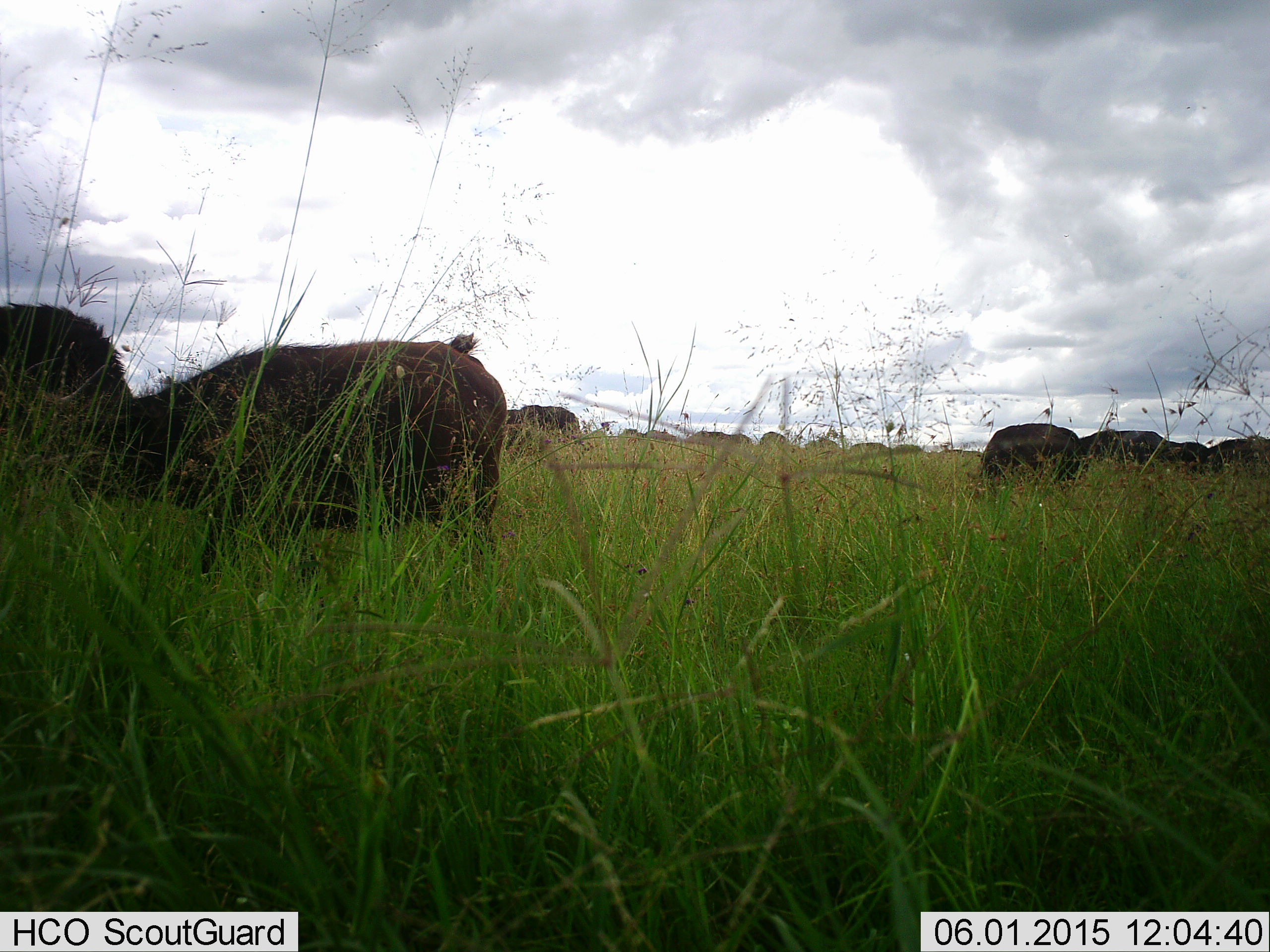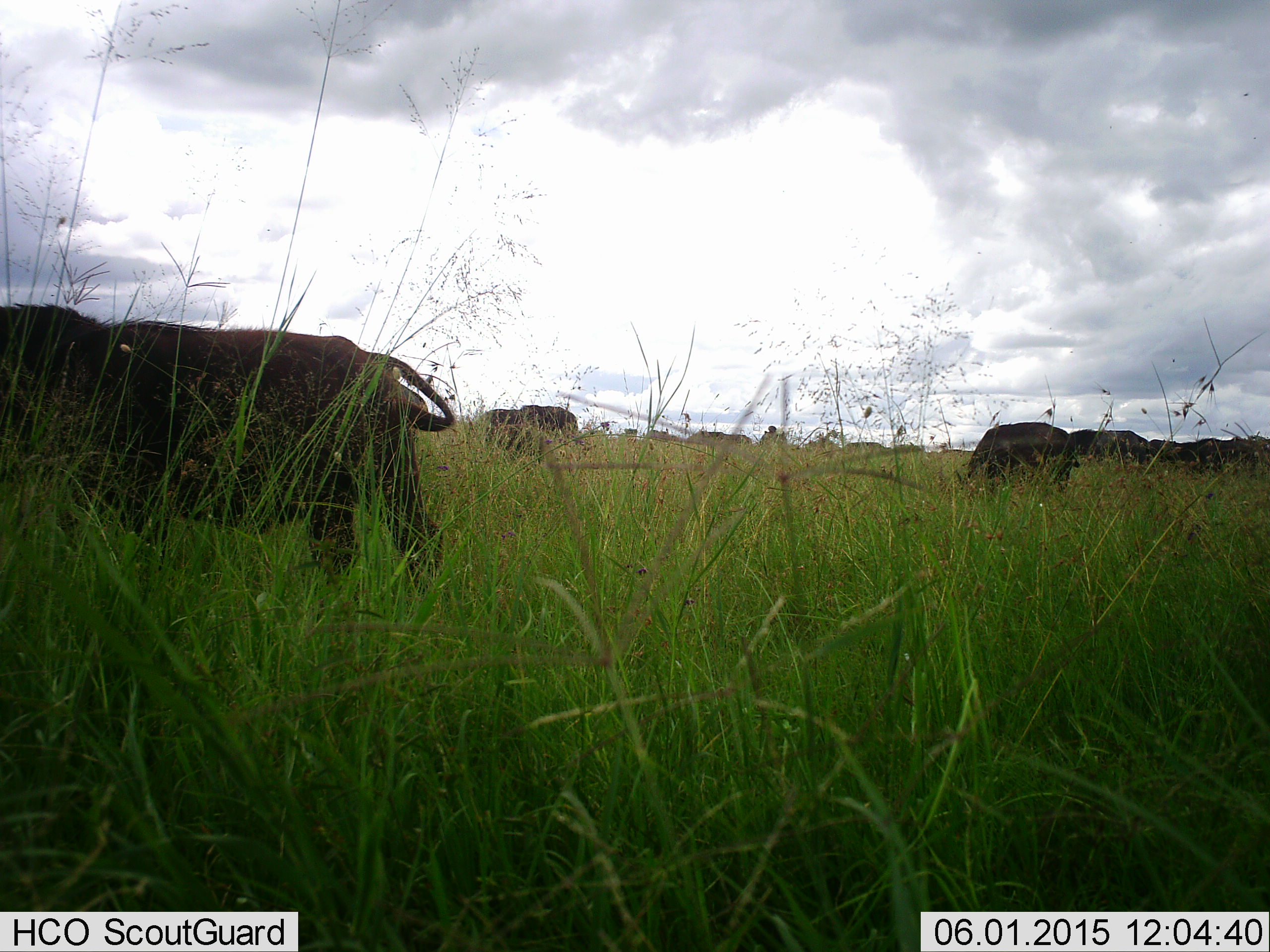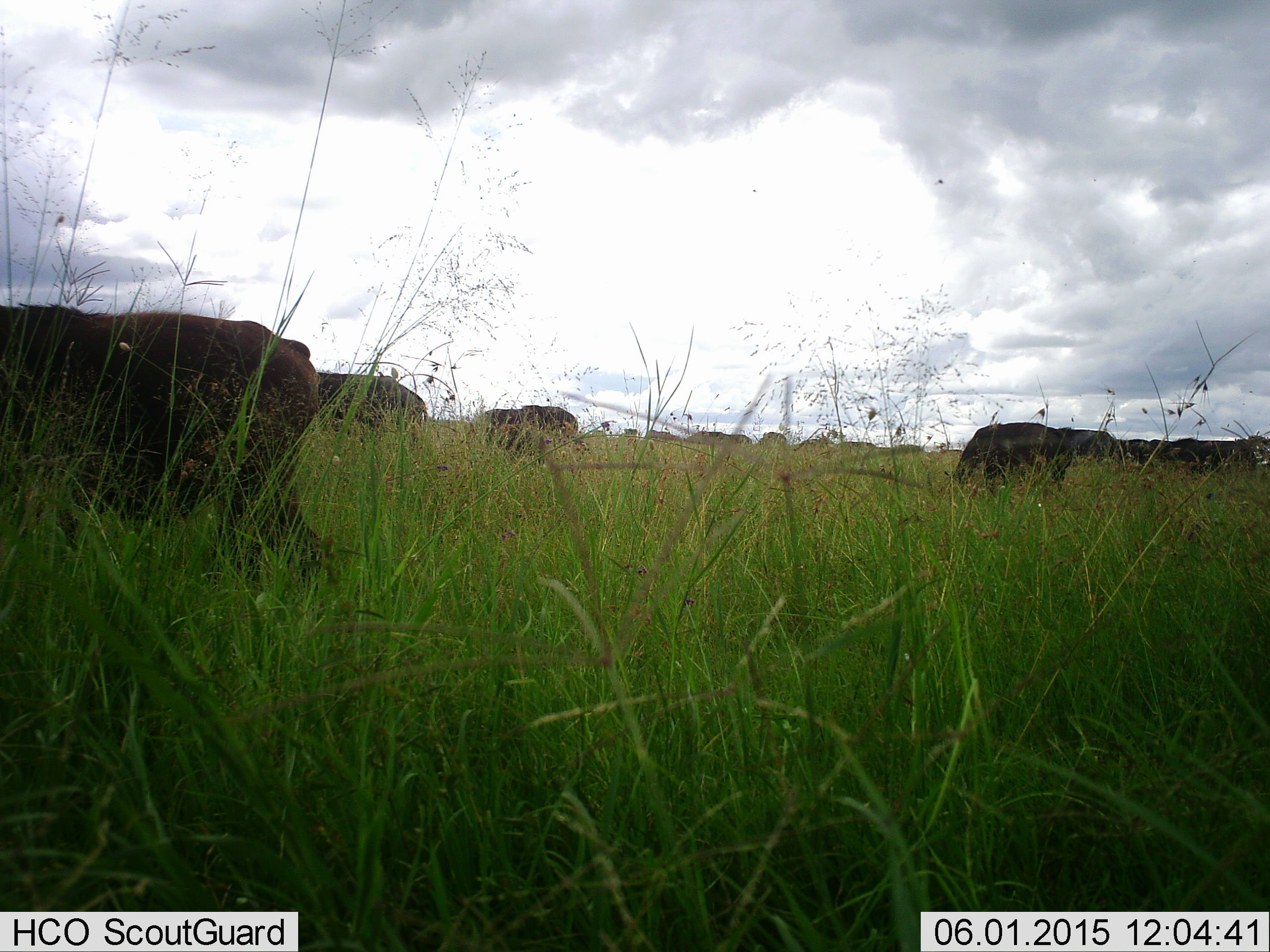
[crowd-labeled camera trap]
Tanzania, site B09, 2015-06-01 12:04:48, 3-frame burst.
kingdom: Animalia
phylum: Chordata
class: Mammalia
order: Artiodactyla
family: Bovidae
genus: Syncerus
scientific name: Syncerus caffer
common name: cape buffalo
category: buffalo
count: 11-50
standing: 50%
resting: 0%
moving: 70%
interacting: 0%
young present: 0%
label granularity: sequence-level